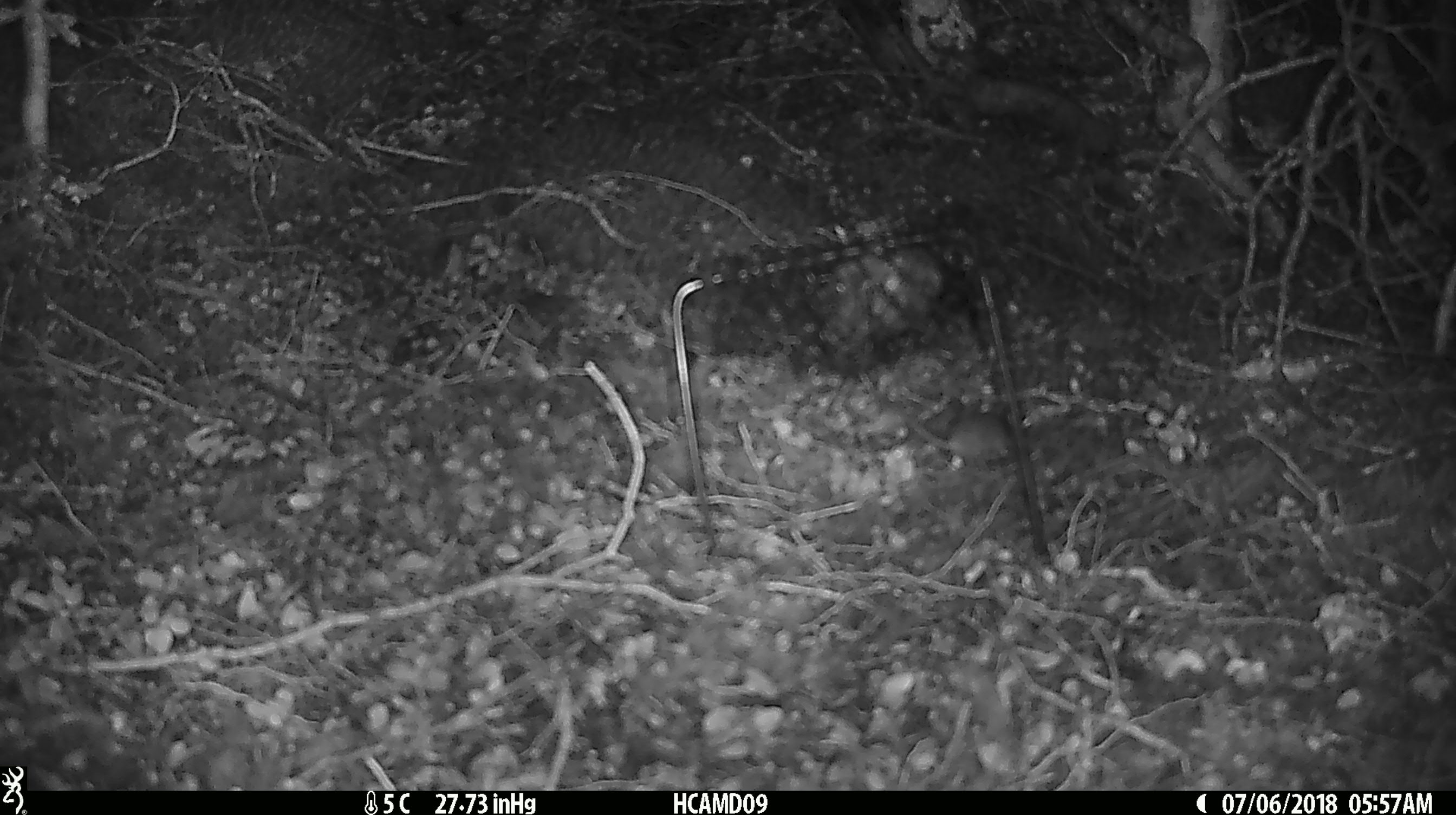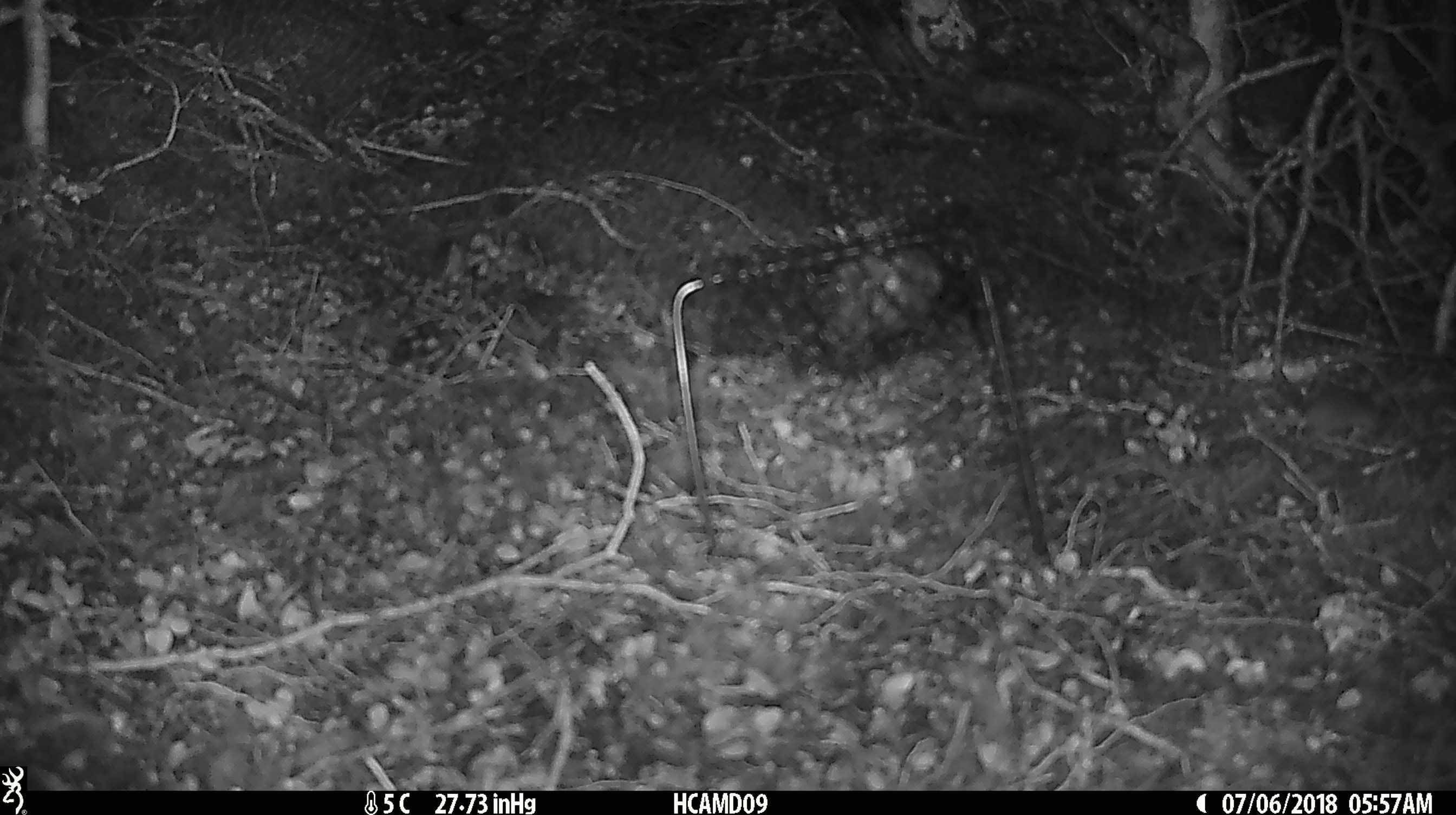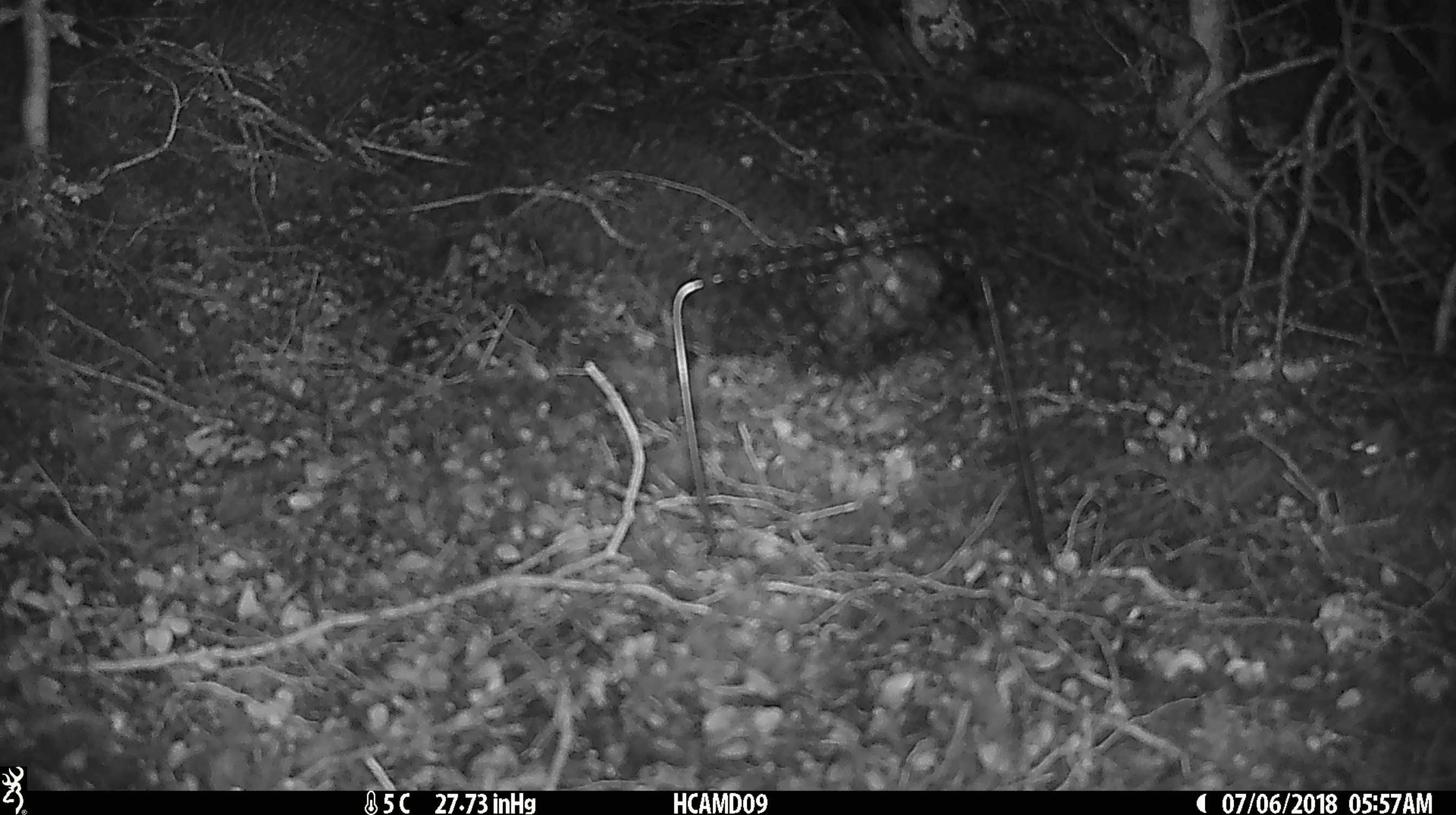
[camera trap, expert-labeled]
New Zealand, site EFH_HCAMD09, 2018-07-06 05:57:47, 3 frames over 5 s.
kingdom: Animalia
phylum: Chordata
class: Mammalia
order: Rodentia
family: Muridae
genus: Mus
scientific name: Mus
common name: mouse